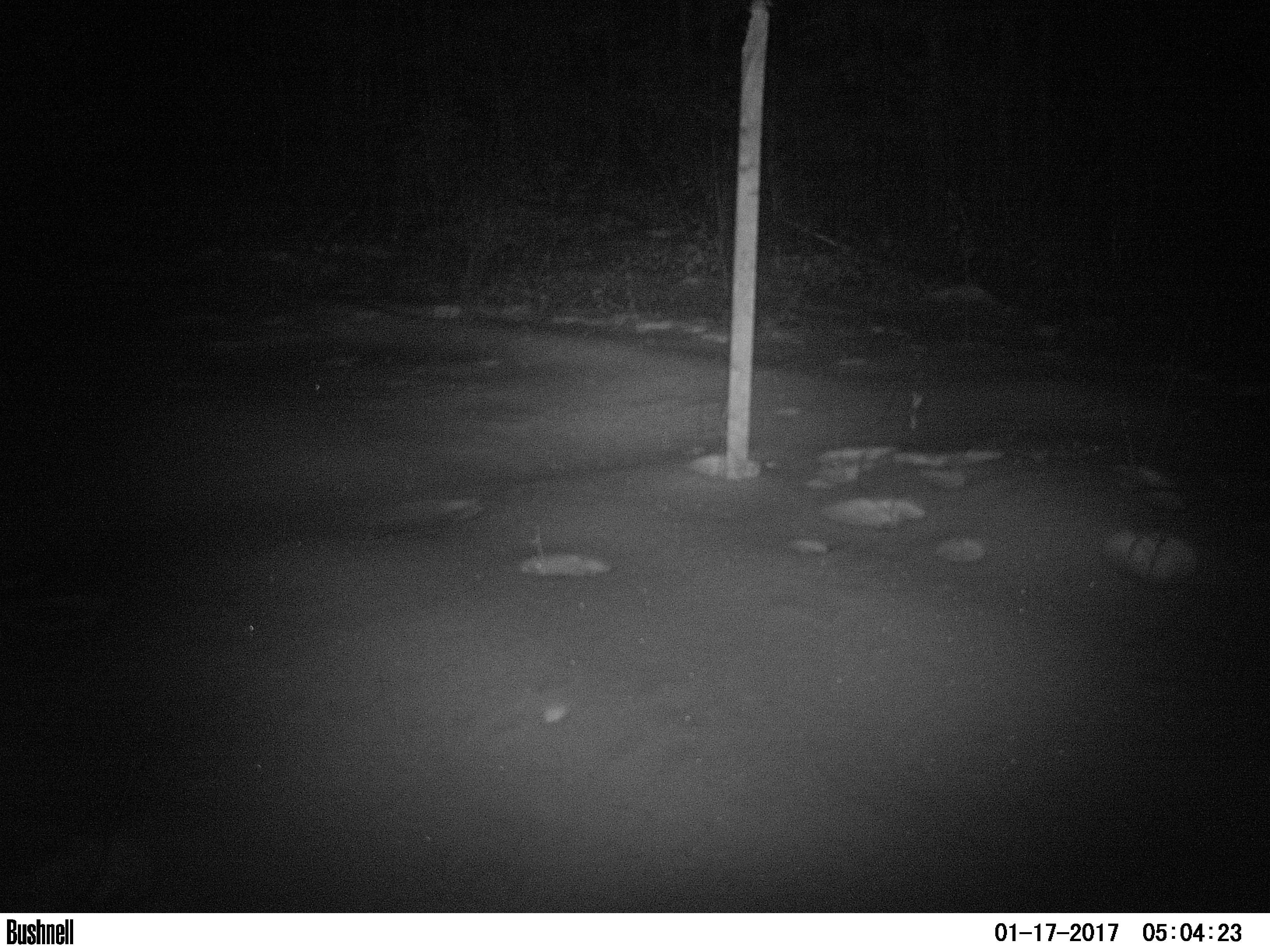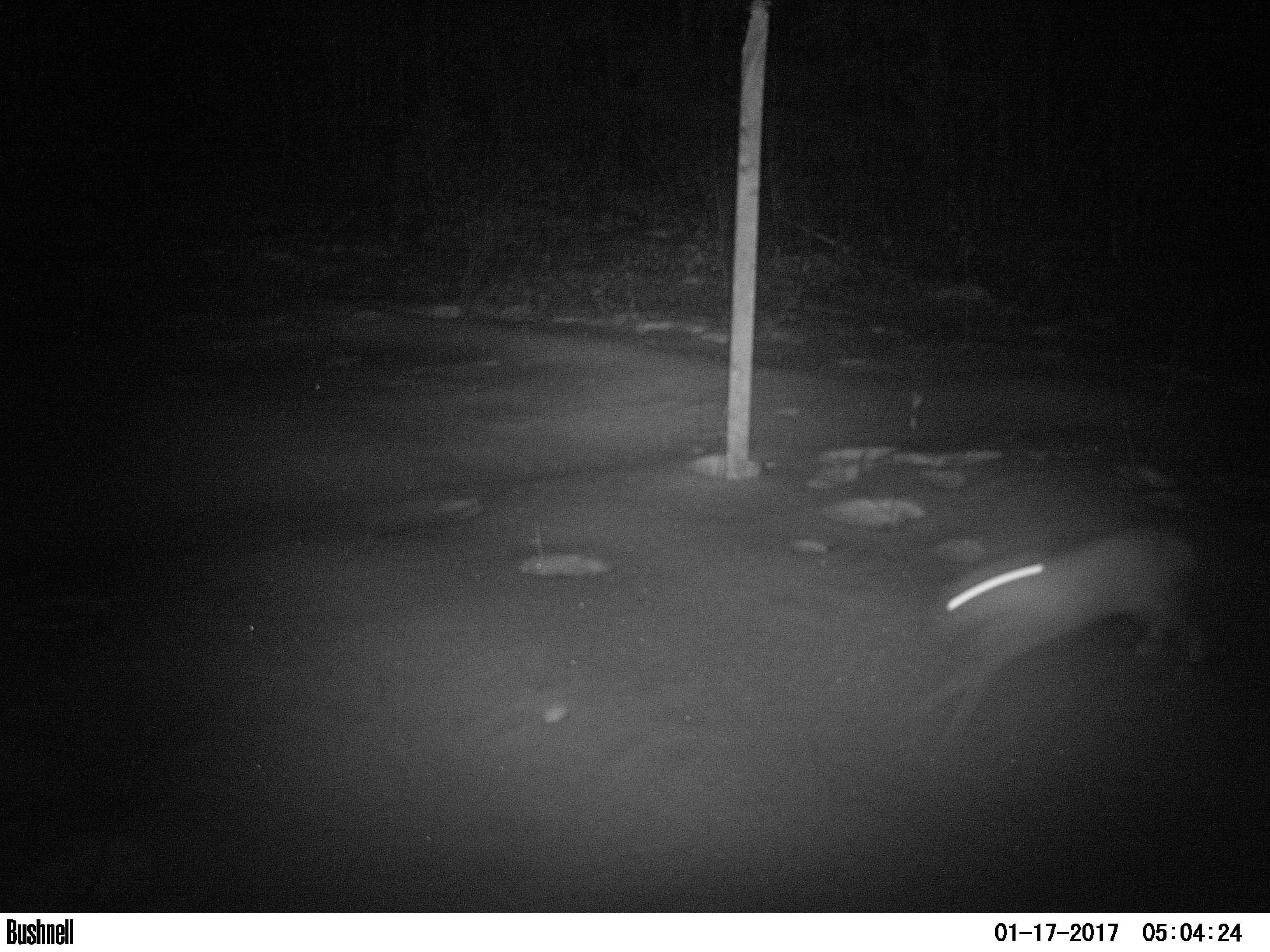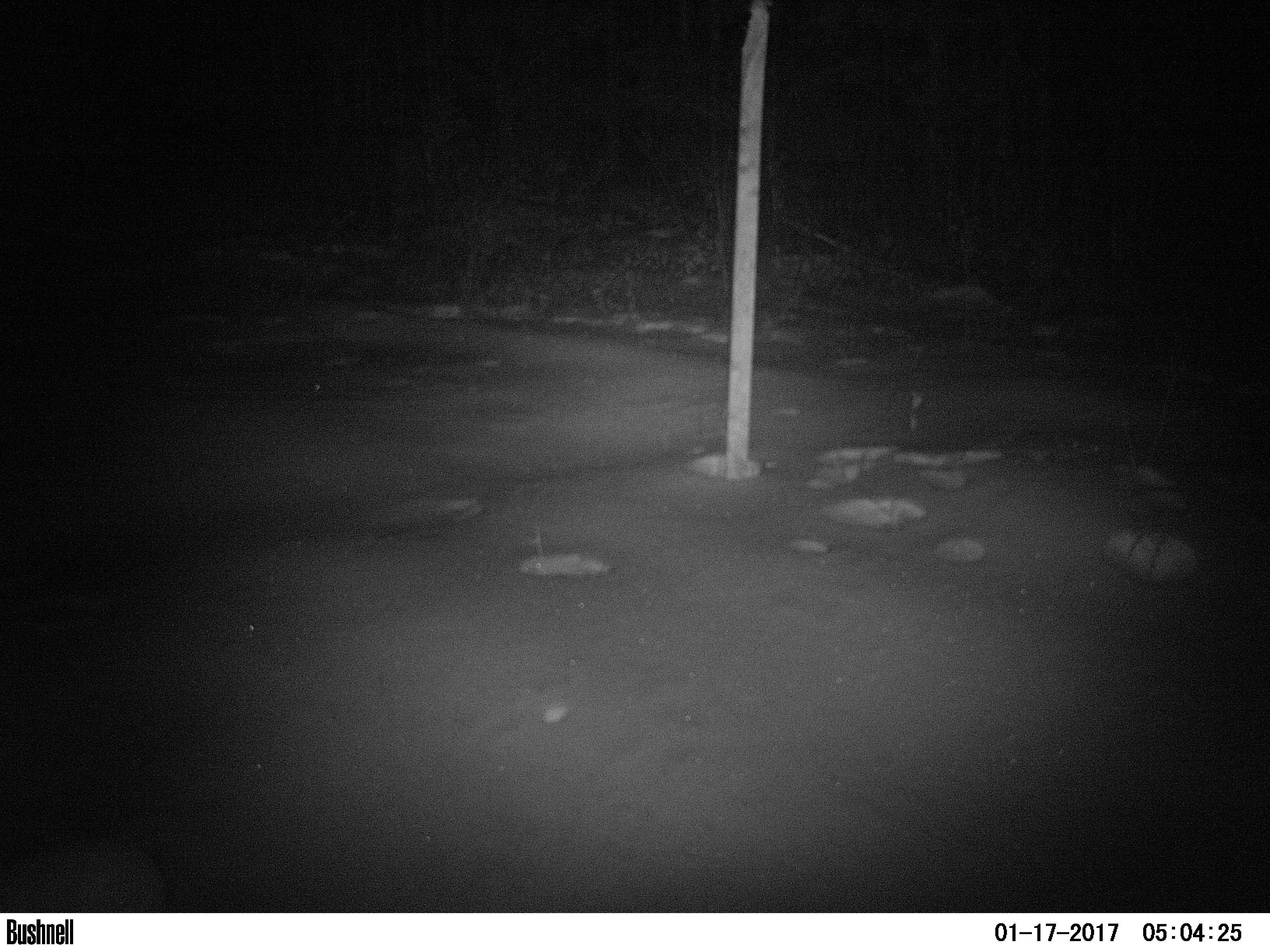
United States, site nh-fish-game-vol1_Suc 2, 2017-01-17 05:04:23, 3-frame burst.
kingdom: Animalia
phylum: Chordata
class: Mammalia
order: Lagomorpha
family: Leporidae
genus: Lepus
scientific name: Lepus americanus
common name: snowshoe hare